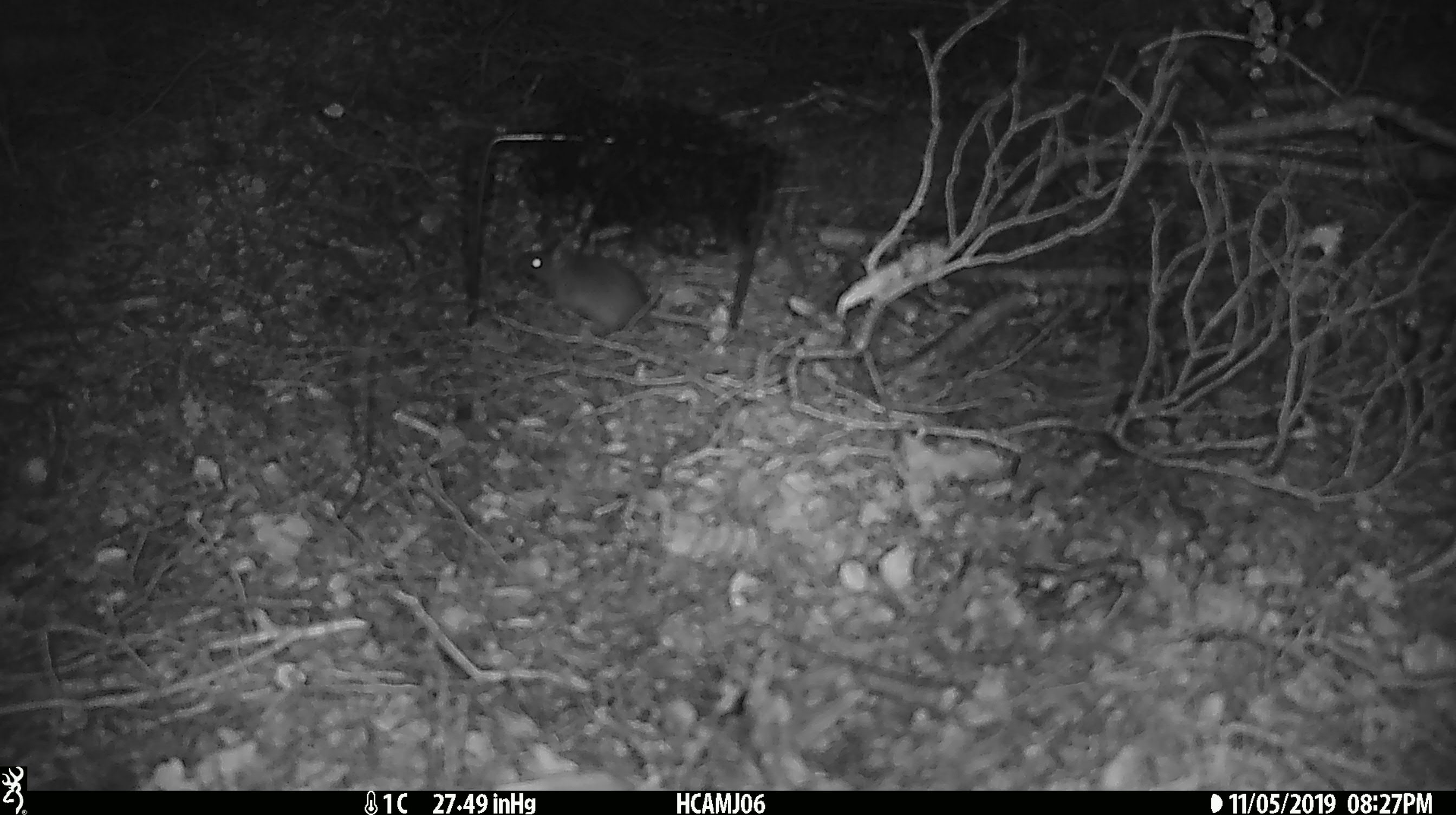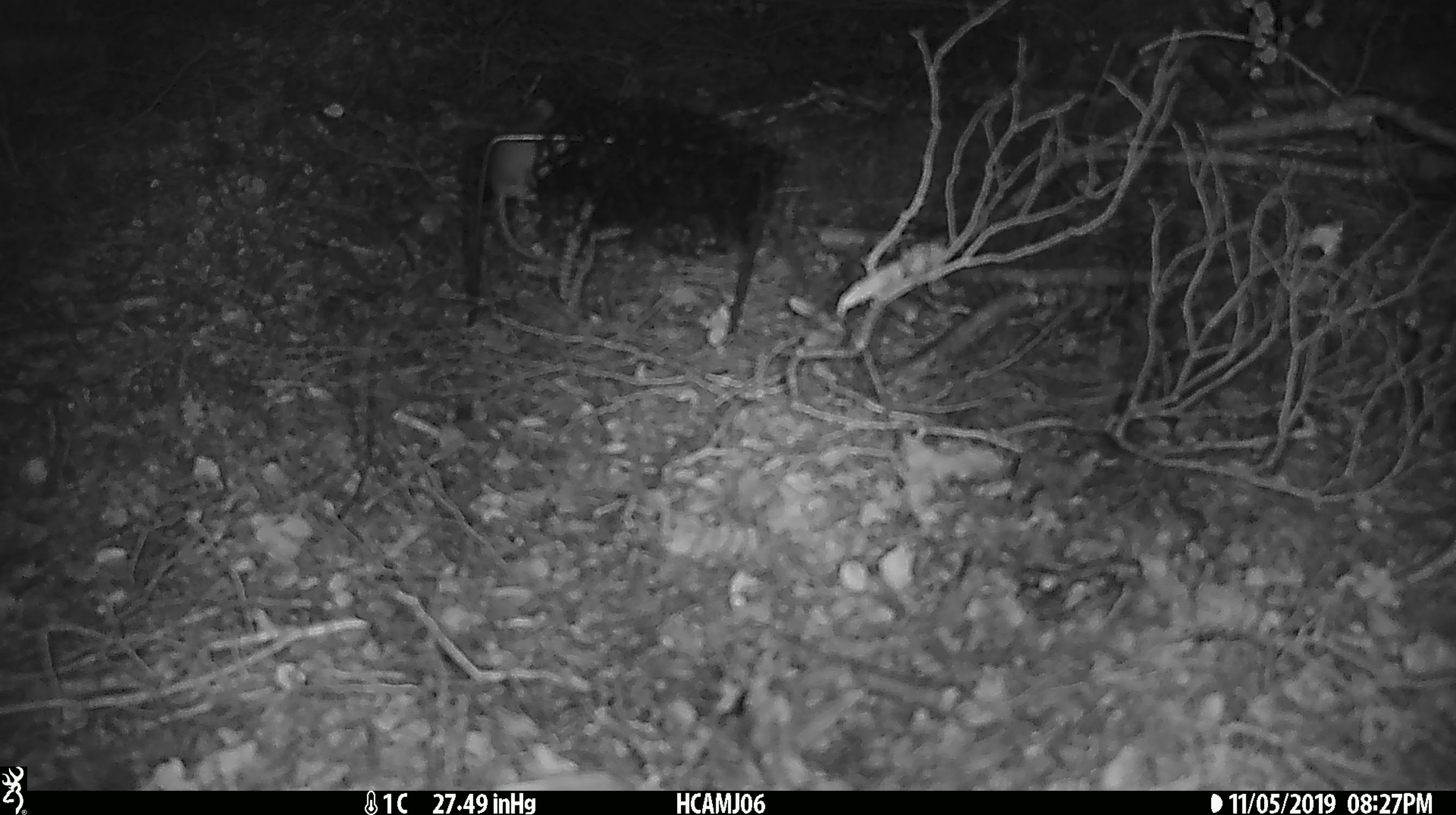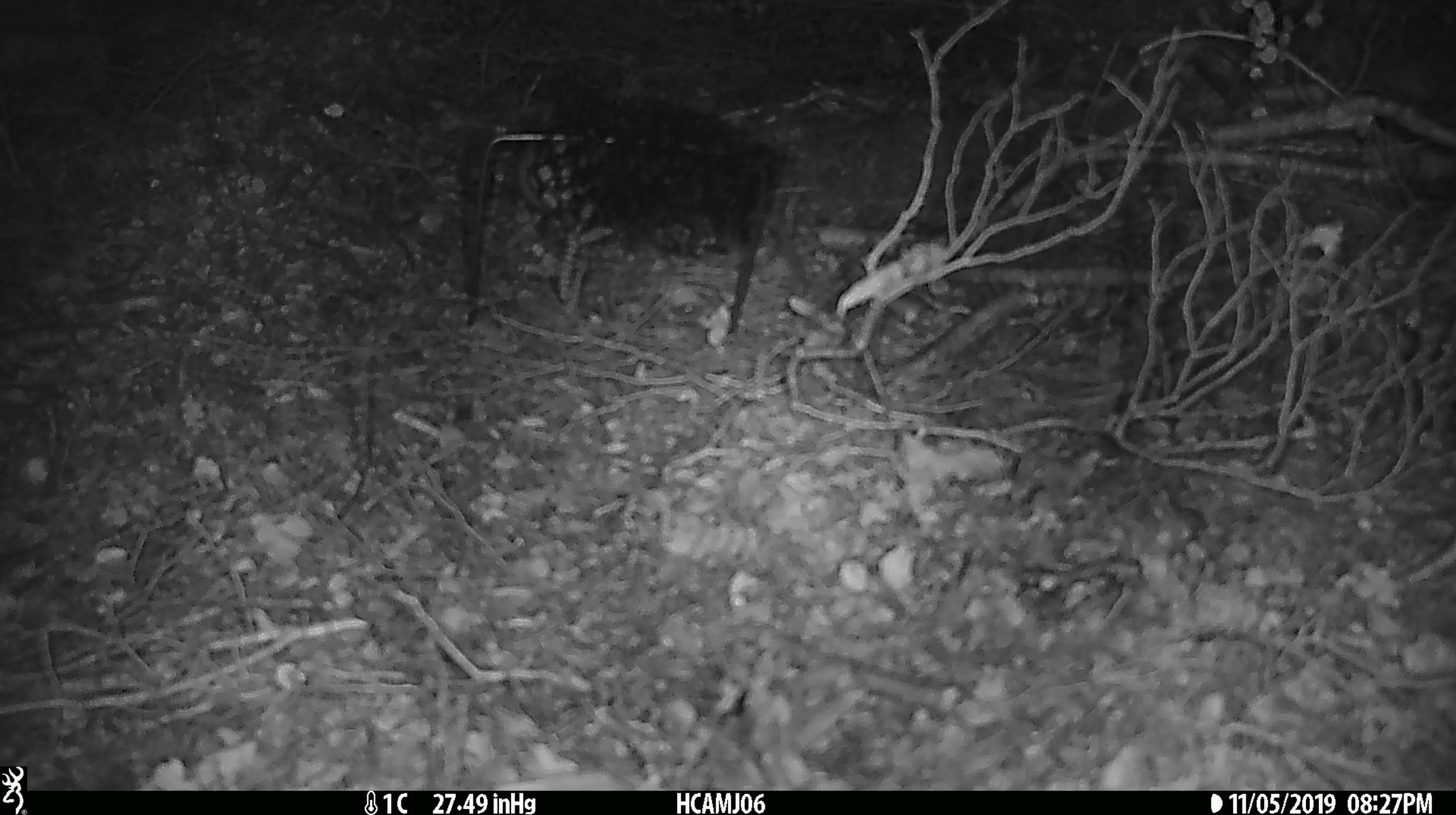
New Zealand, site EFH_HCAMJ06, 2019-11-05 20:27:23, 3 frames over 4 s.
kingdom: Animalia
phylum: Chordata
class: Mammalia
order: Rodentia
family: Muridae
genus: Mus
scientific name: Mus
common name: mouse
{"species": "mouse (Mus)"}